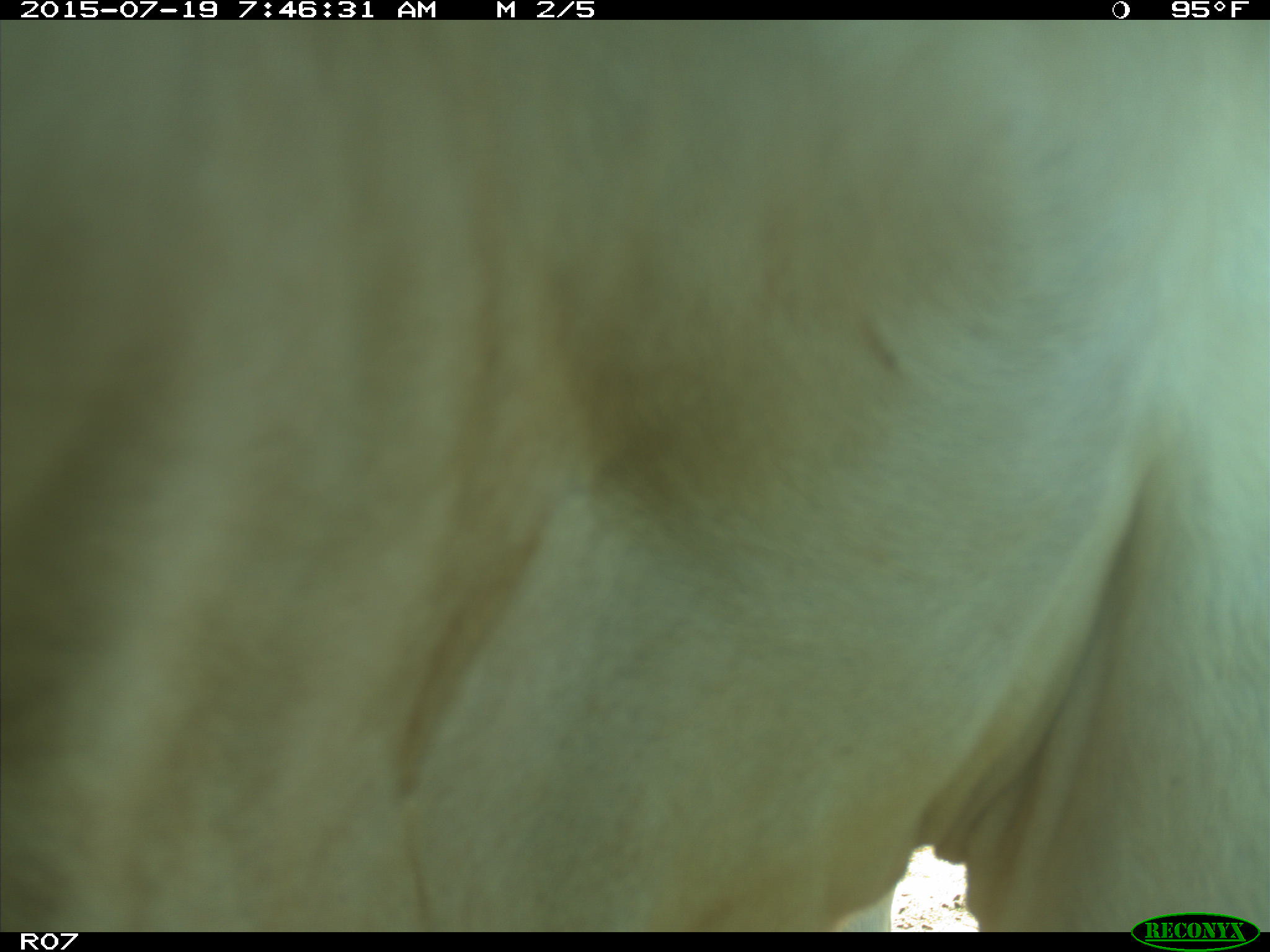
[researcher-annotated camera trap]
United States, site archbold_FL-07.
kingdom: Animalia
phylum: Chordata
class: Mammalia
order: Artiodactyla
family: Bovidae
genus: Bos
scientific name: Bos taurus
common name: domestic cow